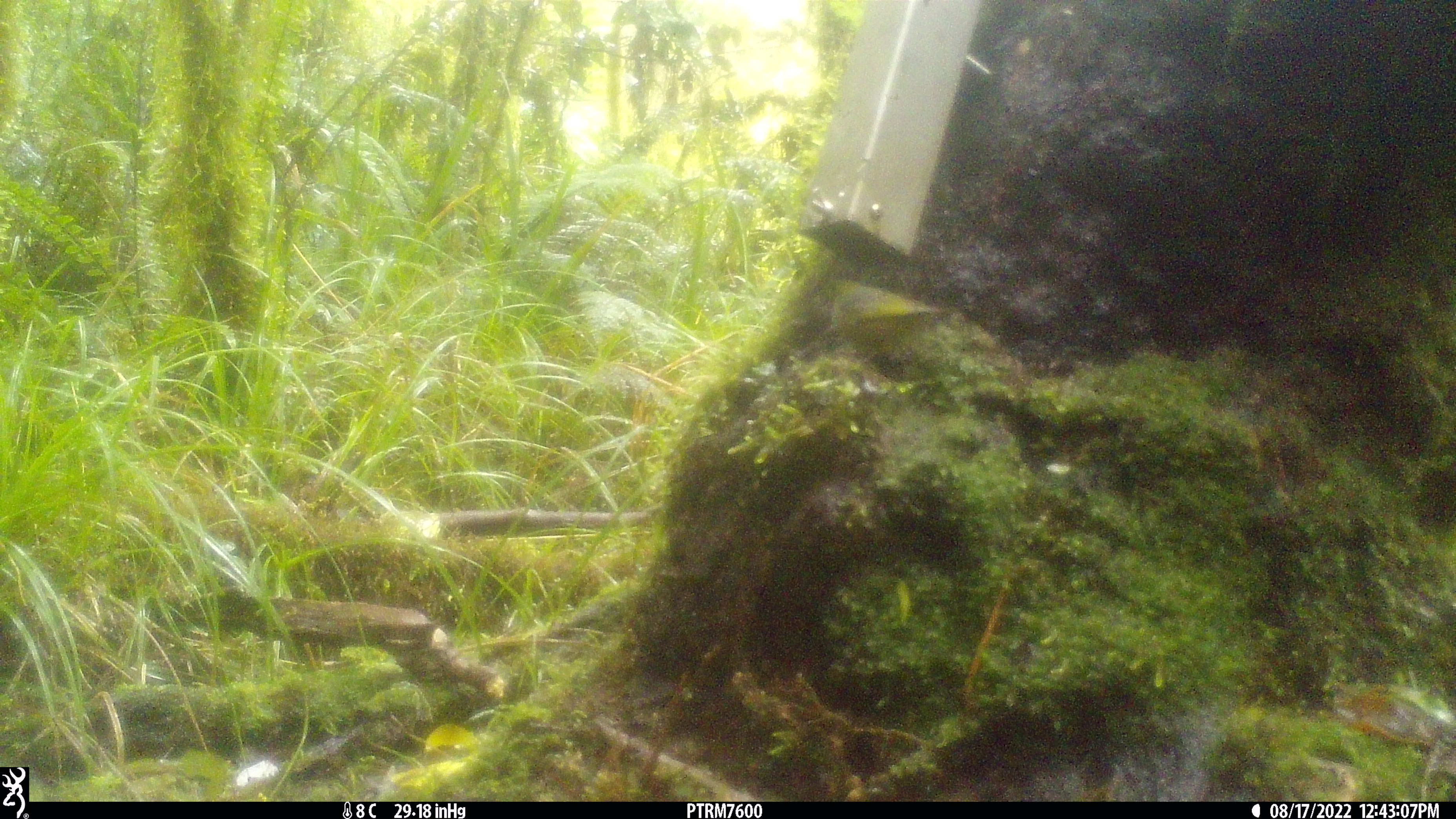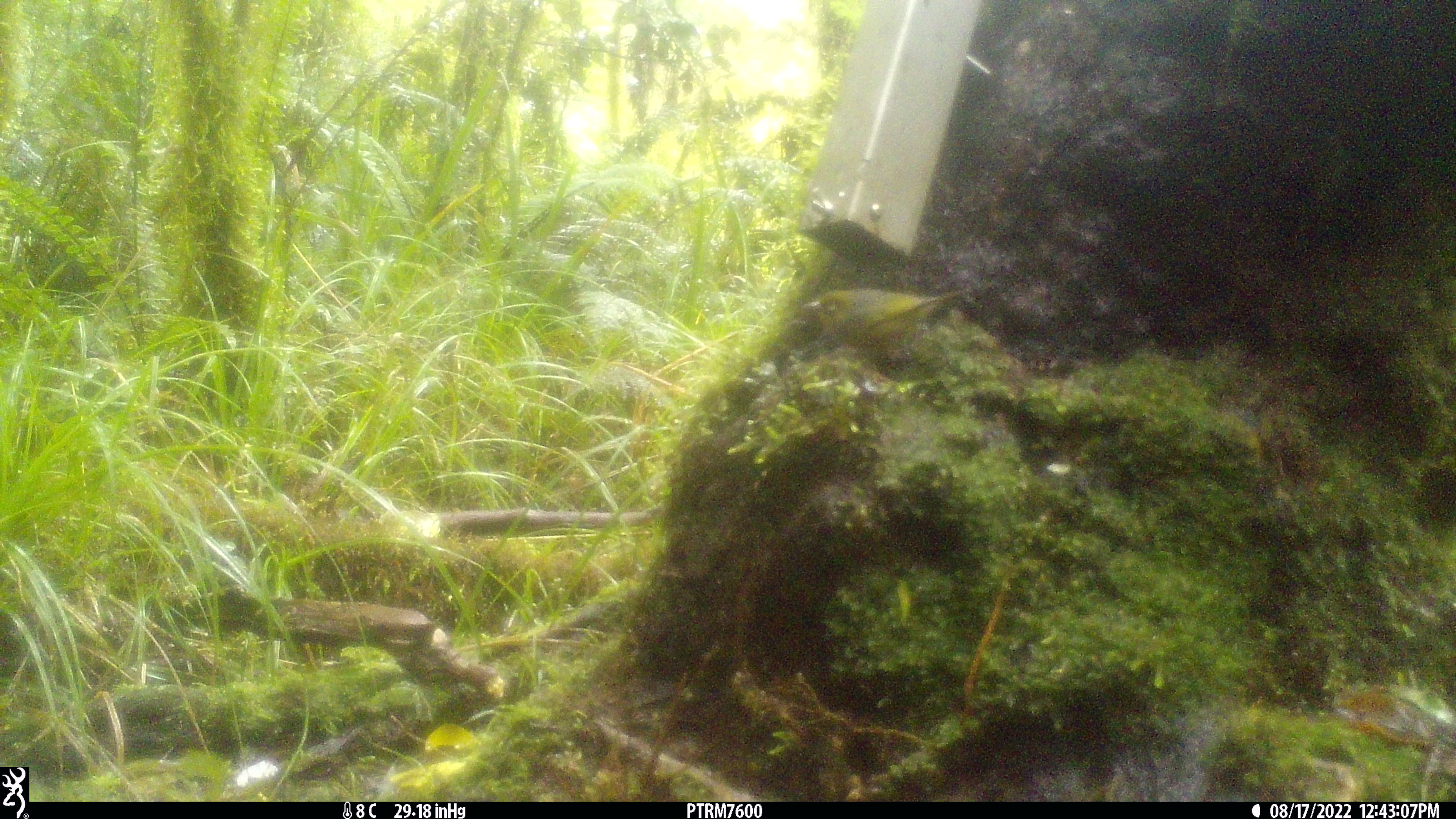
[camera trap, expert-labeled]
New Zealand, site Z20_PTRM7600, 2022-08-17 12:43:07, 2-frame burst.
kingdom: Animalia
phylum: Chordata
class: Aves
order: Passeriformes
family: Zosteropidae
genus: Zosterops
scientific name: Zosterops lateralis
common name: silvereye